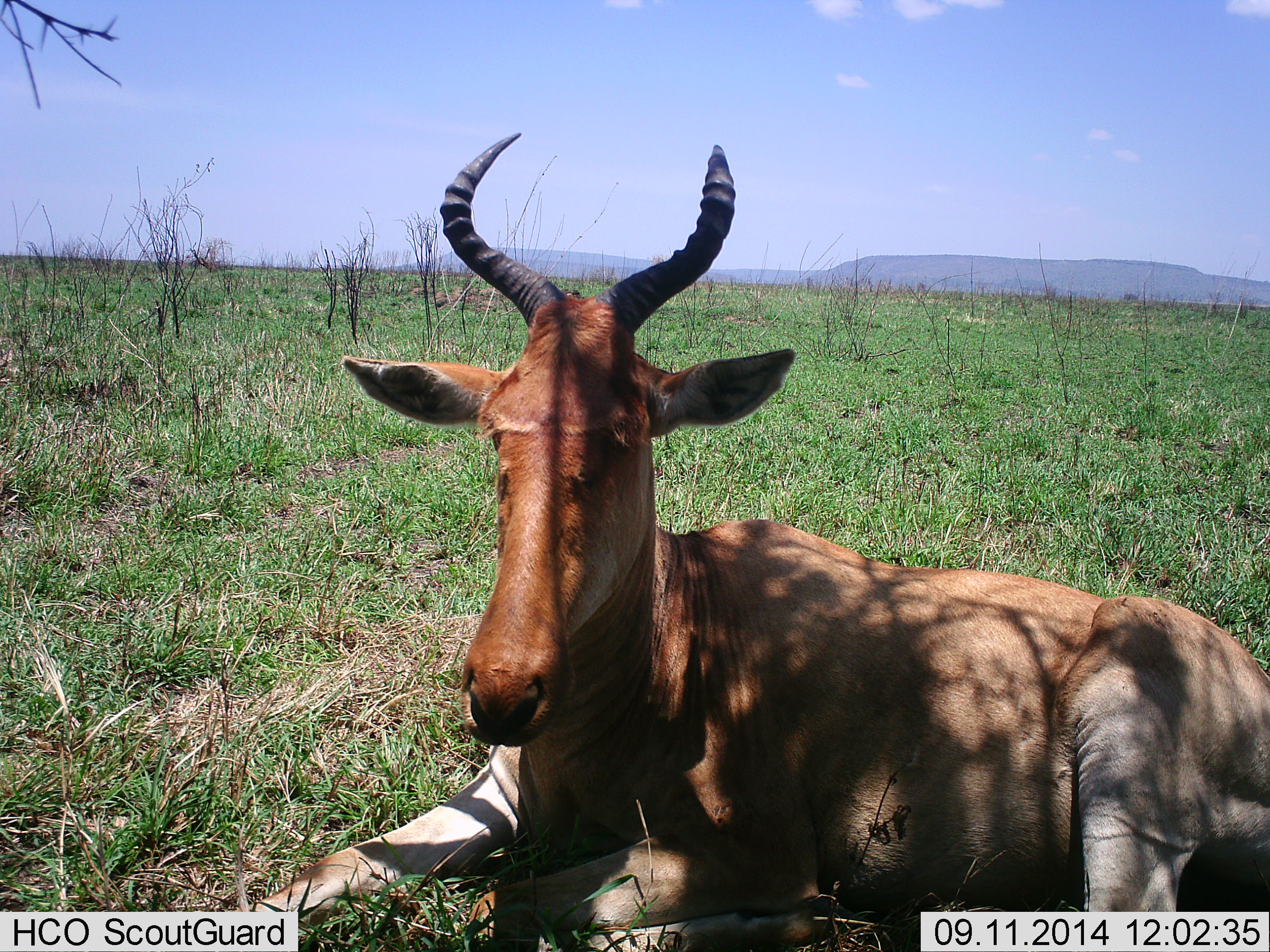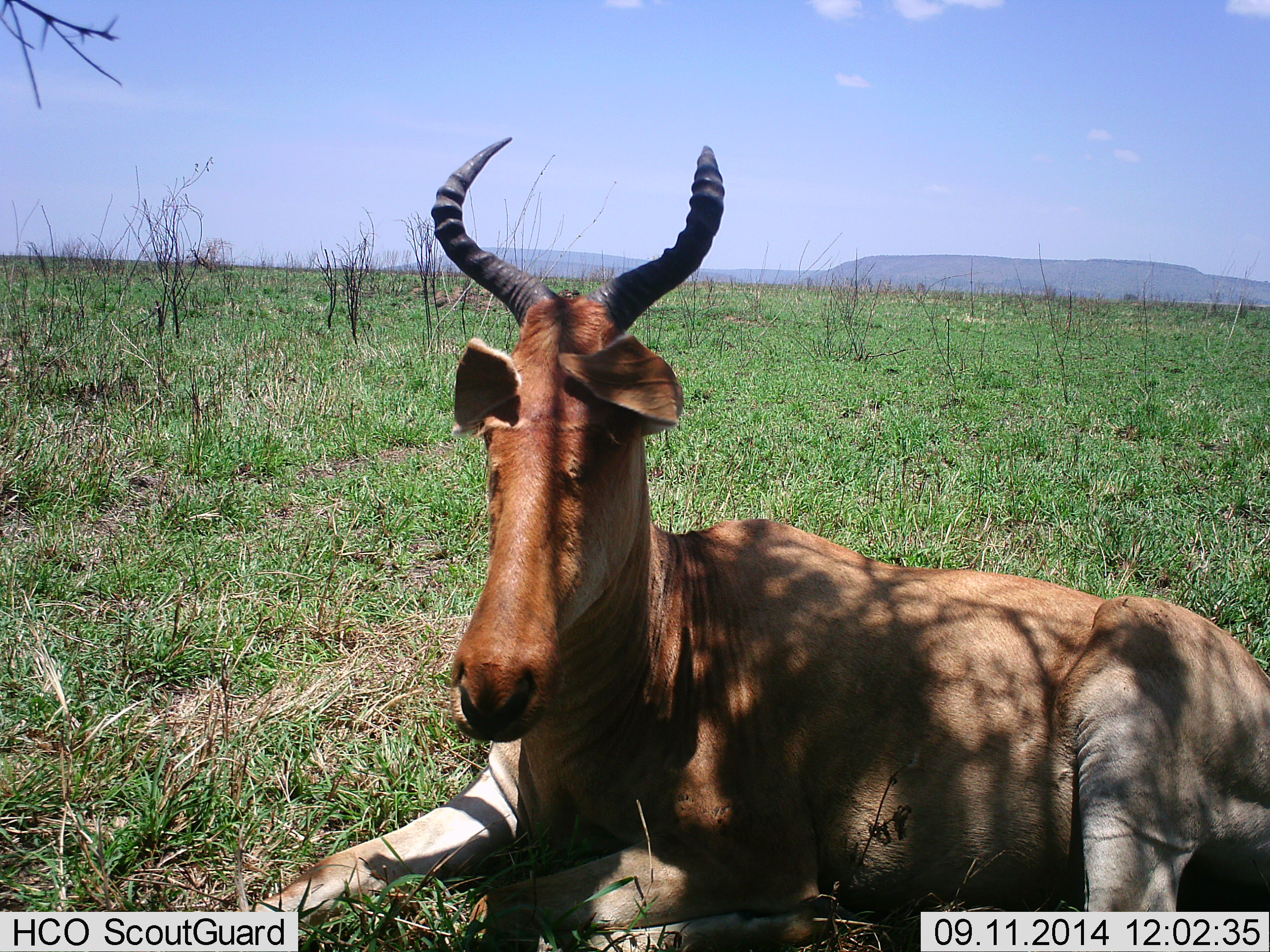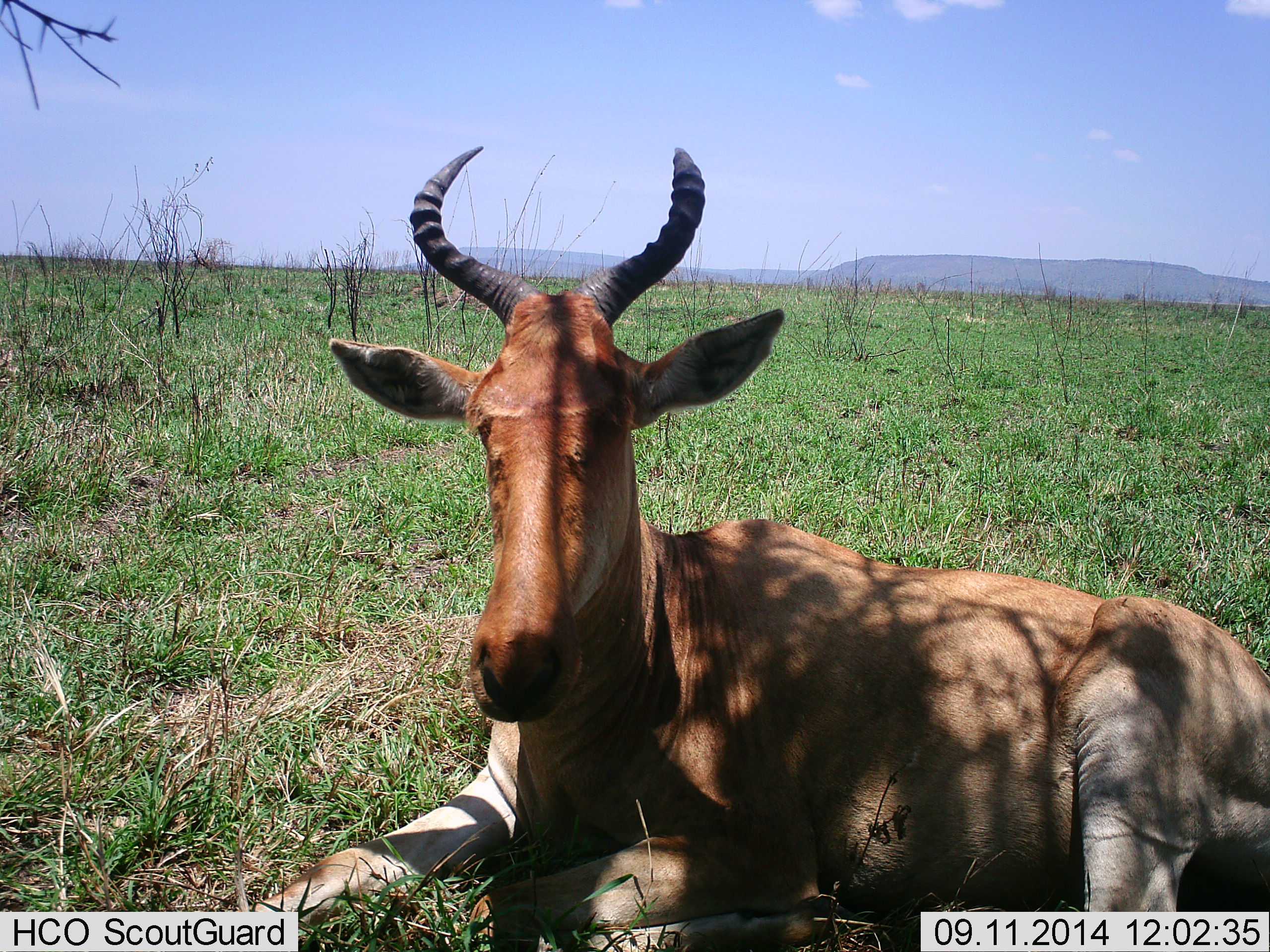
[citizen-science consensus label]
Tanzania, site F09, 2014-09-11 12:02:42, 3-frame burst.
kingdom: Animalia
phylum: Chordata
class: Mammalia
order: Artiodactyla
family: Bovidae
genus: Alcelaphus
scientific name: Alcelaphus buselaphus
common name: hartebeest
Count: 1.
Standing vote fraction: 0%.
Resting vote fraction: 100%.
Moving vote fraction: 0%.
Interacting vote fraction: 0%.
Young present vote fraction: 0%.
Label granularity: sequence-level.